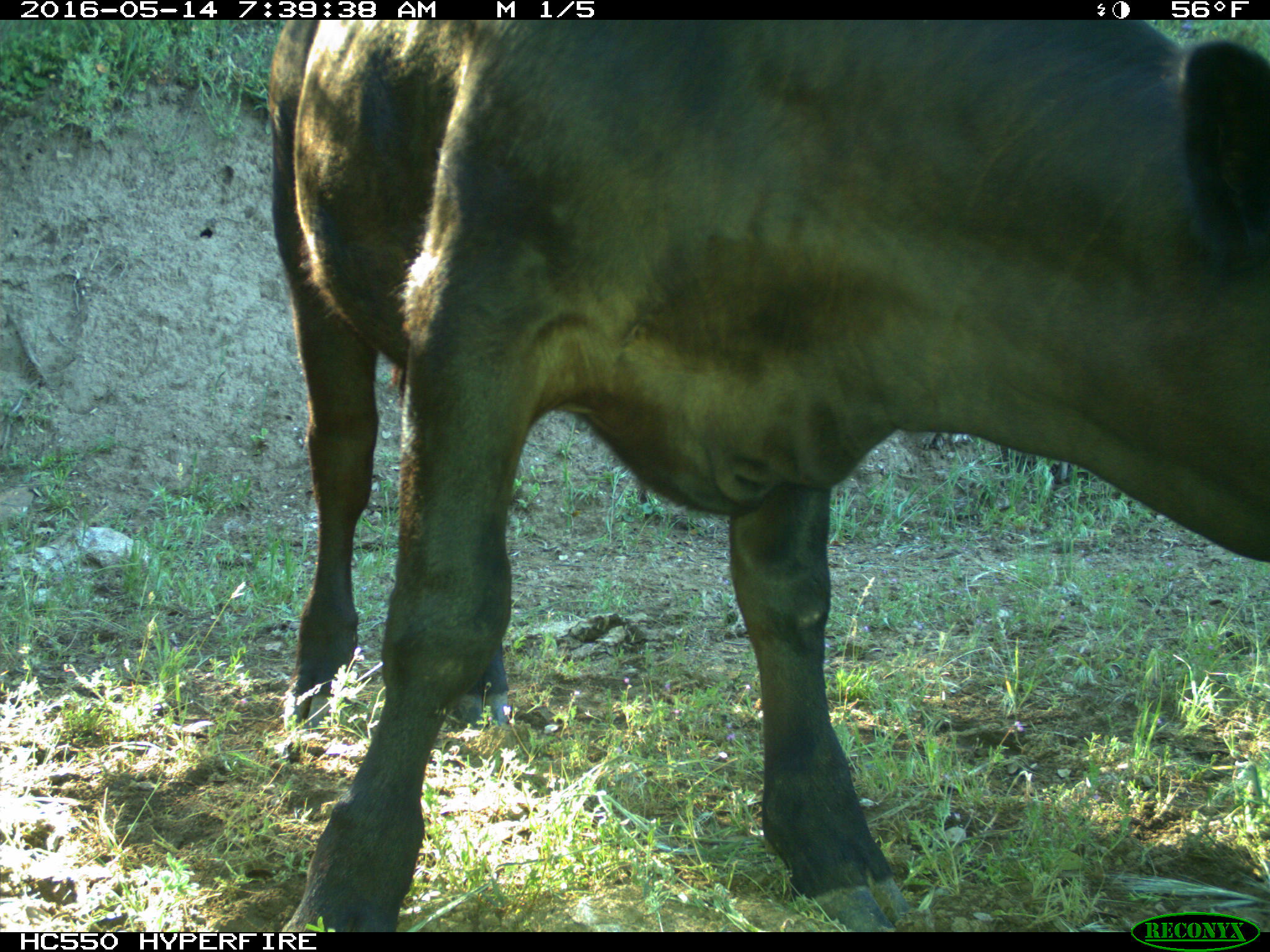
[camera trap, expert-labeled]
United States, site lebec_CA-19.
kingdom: Animalia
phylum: Chordata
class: Mammalia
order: Artiodactyla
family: Bovidae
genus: Bos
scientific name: Bos taurus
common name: domestic cow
Bos taurus (domestic cow).